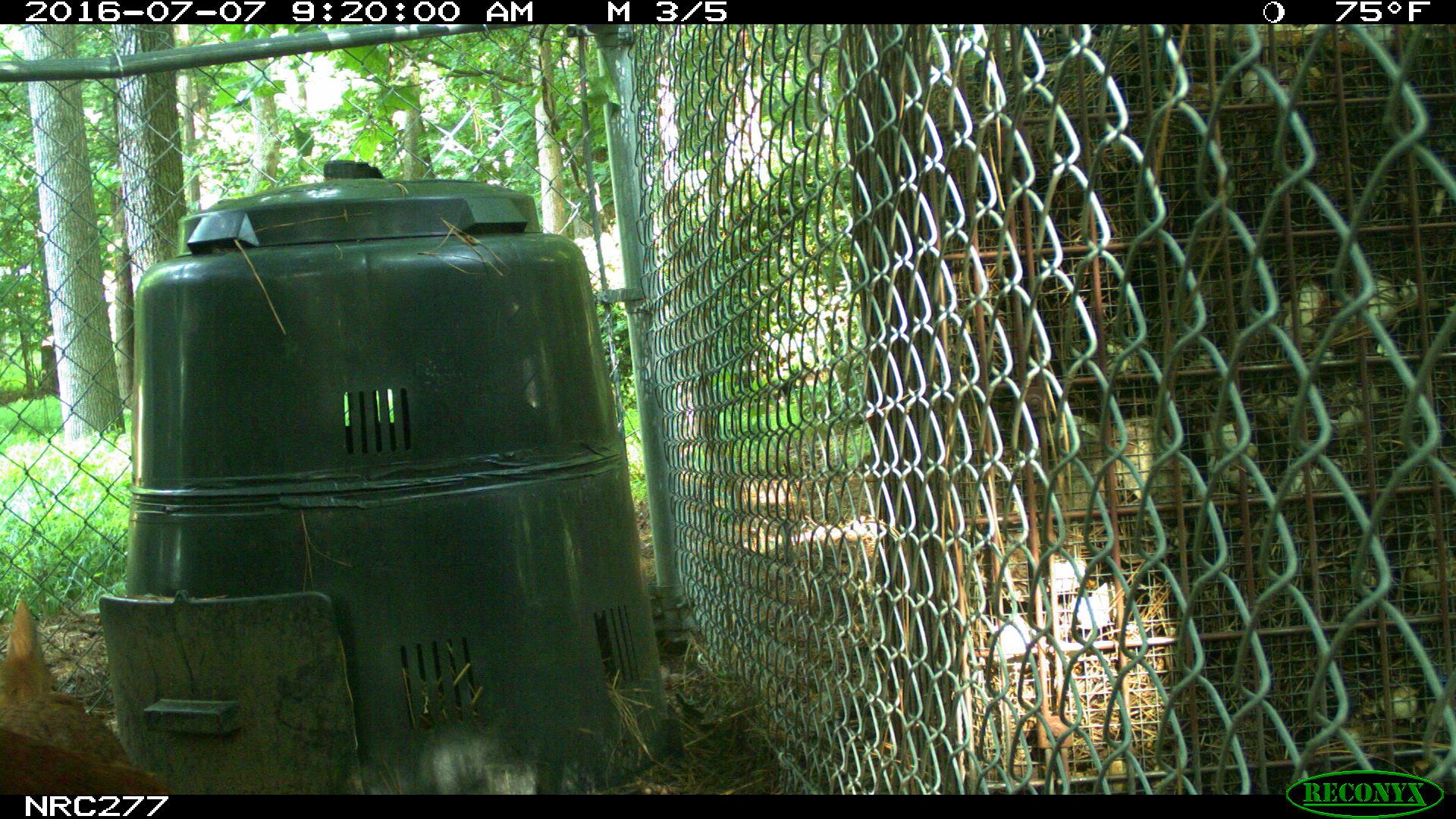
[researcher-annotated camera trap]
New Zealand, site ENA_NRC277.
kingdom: Animalia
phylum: Chordata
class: Aves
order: Galliformes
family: Phasianidae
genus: Gallus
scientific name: Gallus gallus domesticus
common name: chicken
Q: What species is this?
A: Chicken (Gallus gallus domesticus).